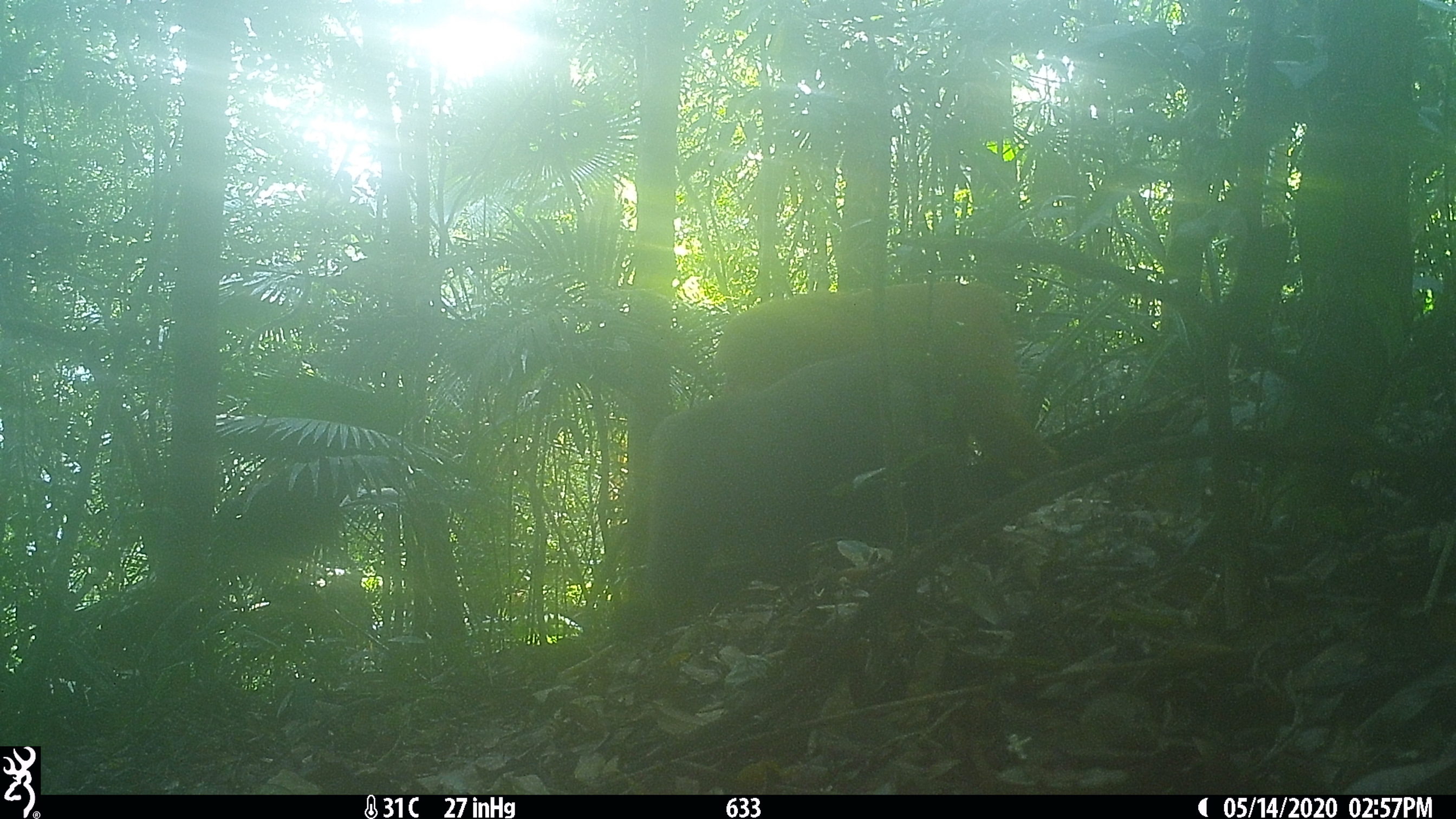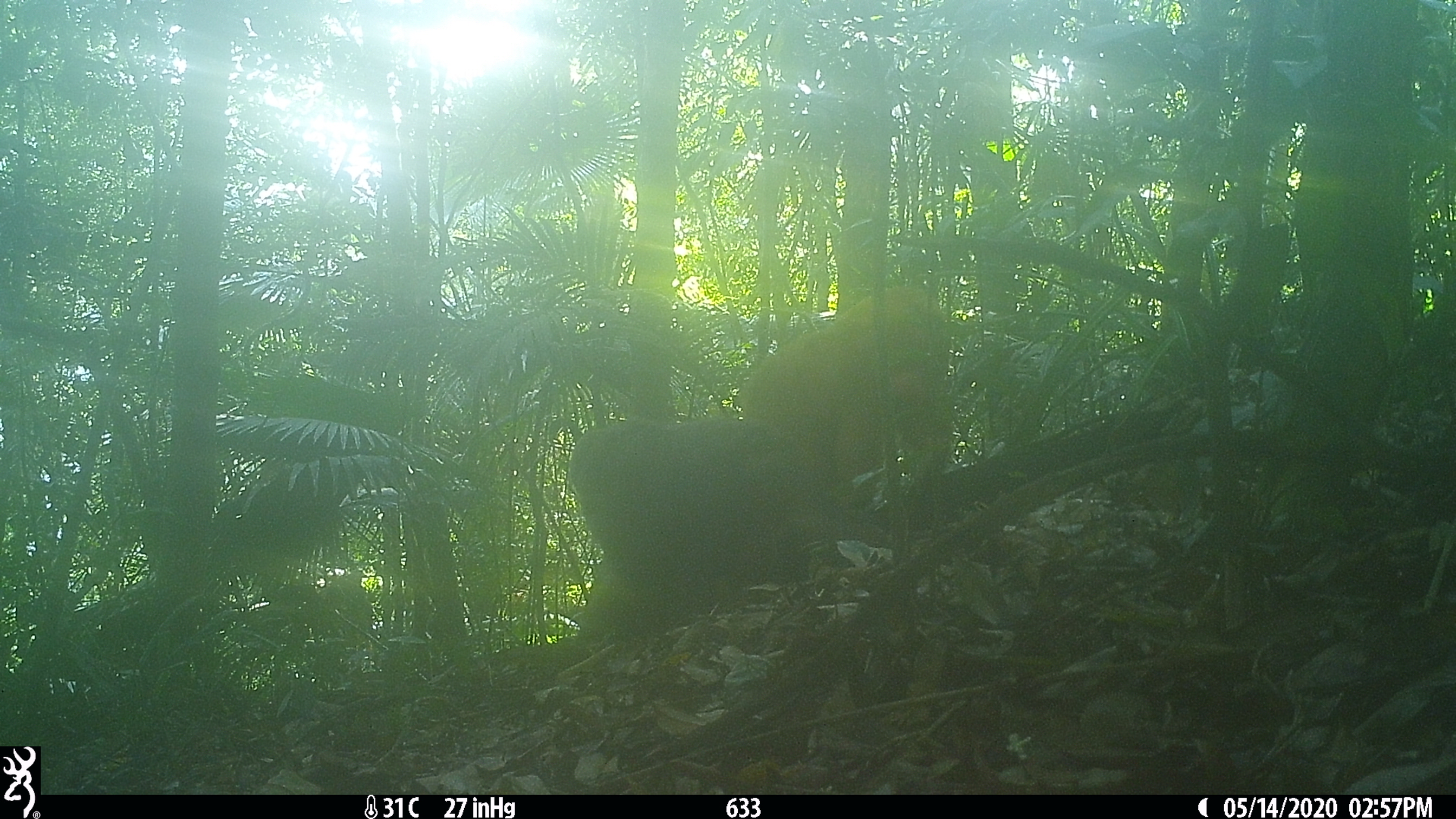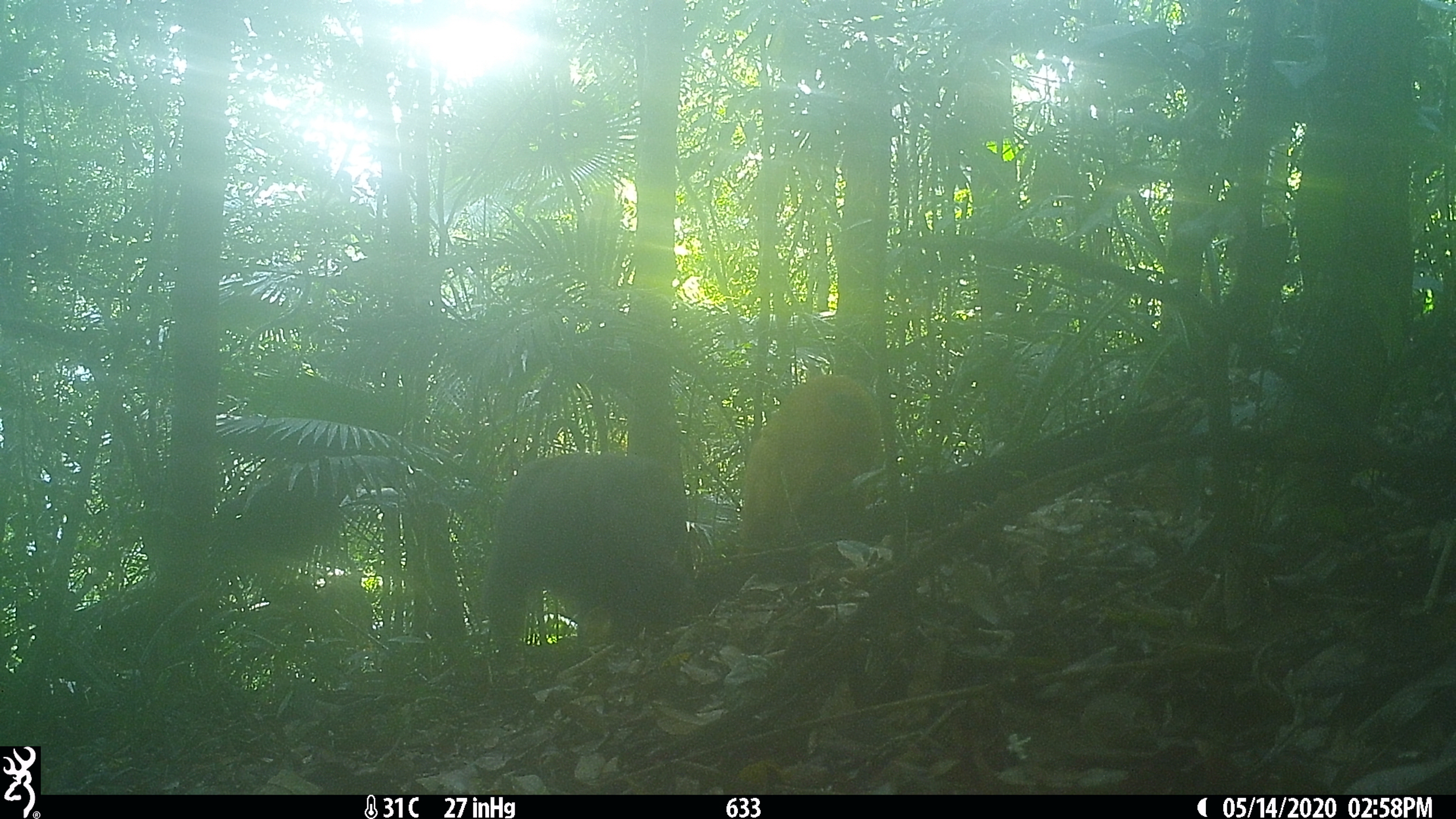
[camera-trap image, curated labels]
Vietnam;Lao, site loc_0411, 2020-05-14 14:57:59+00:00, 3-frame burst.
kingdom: Animalia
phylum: Chordata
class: Mammalia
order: Primates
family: Cercopithecidae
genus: Macaca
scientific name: Macaca arctoides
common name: stump-tailed macaque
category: stump tailed macaque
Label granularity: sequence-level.